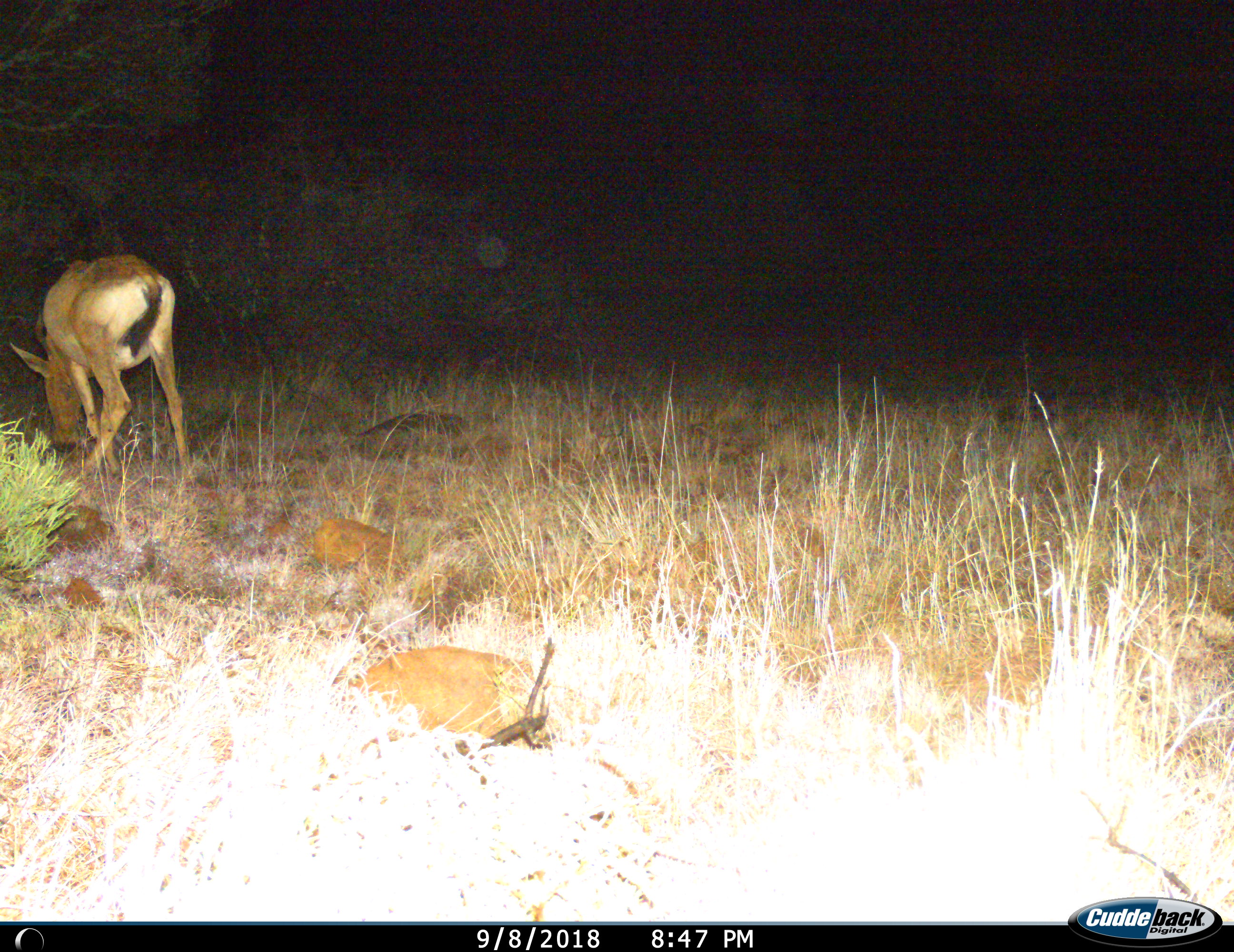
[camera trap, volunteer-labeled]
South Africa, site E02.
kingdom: Animalia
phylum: Chordata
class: Mammalia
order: Artiodactyla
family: Bovidae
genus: Alcelaphus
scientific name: Alcelaphus buselaphus caama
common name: red hartebeest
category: hartebeestred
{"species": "hartebeestred (red hartebeest) (Alcelaphus buselaphus caama)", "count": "1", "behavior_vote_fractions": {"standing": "20%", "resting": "0%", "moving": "0%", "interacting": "0%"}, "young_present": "0%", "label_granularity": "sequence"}